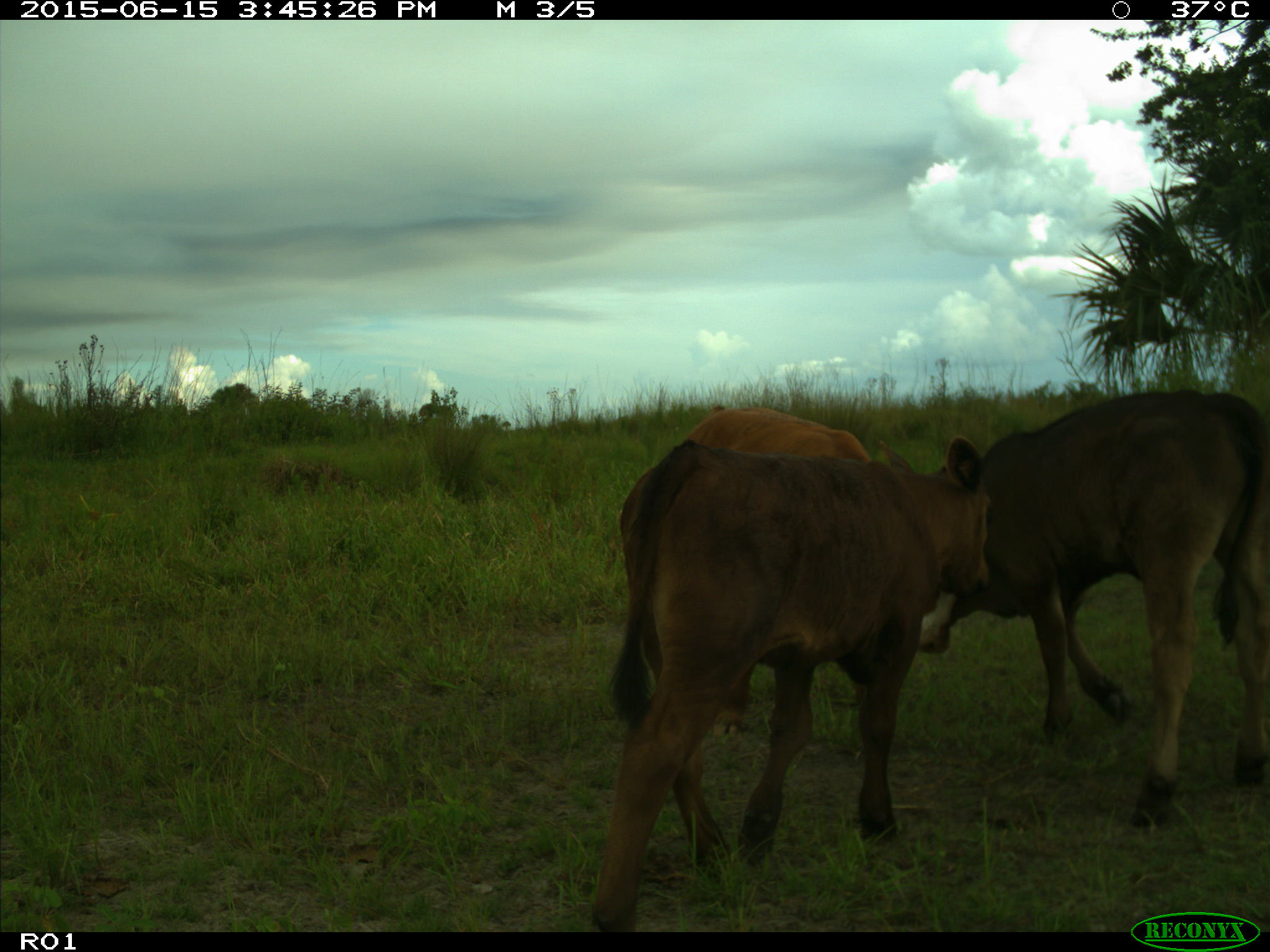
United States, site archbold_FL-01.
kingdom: Animalia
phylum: Chordata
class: Mammalia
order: Artiodactyla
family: Bovidae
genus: Bos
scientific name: Bos taurus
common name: domestic cow